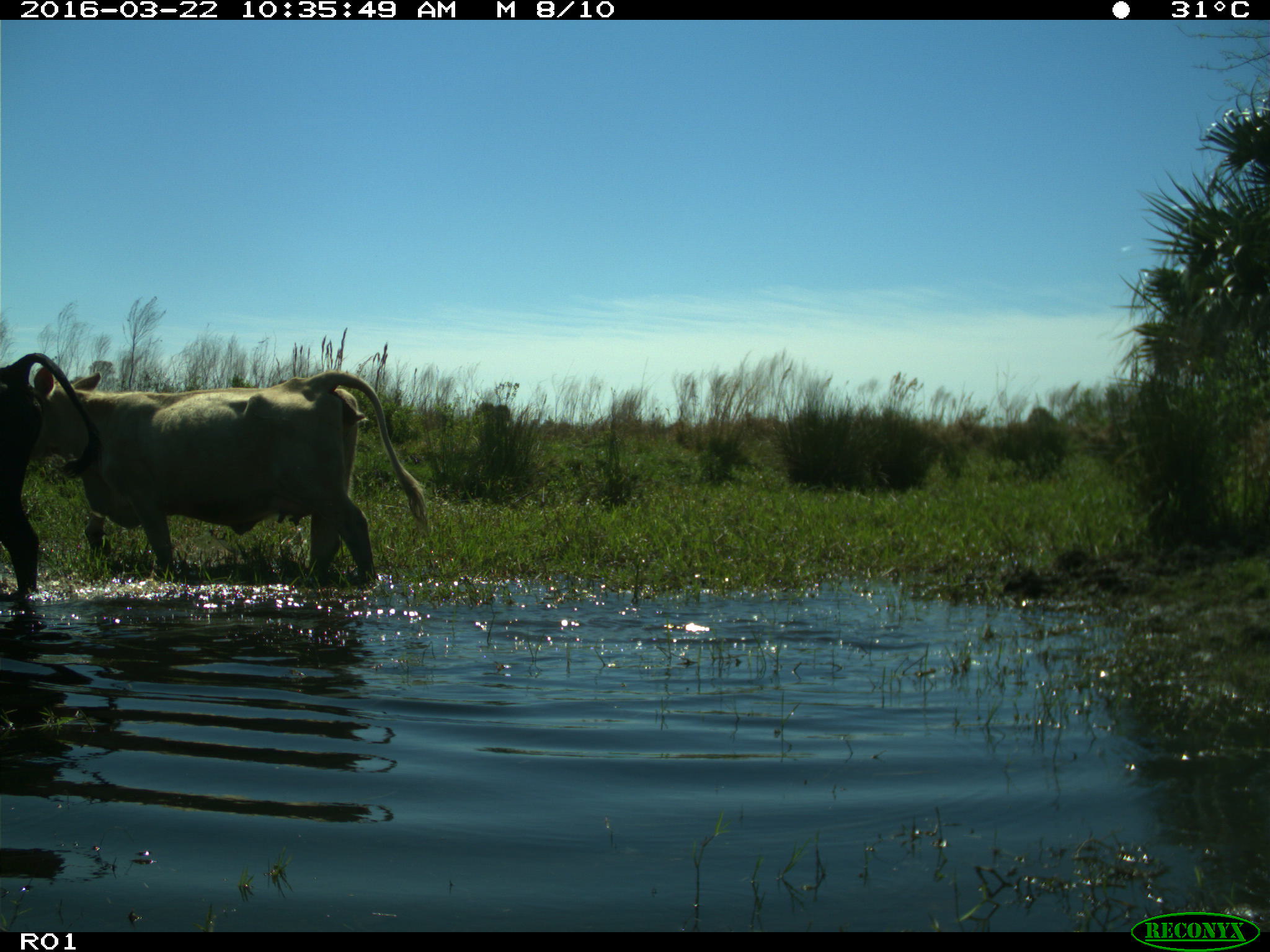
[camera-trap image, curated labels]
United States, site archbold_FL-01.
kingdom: Animalia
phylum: Chordata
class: Mammalia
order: Artiodactyla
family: Bovidae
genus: Bos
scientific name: Bos taurus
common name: domestic cow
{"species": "Bos taurus (domestic cow)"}